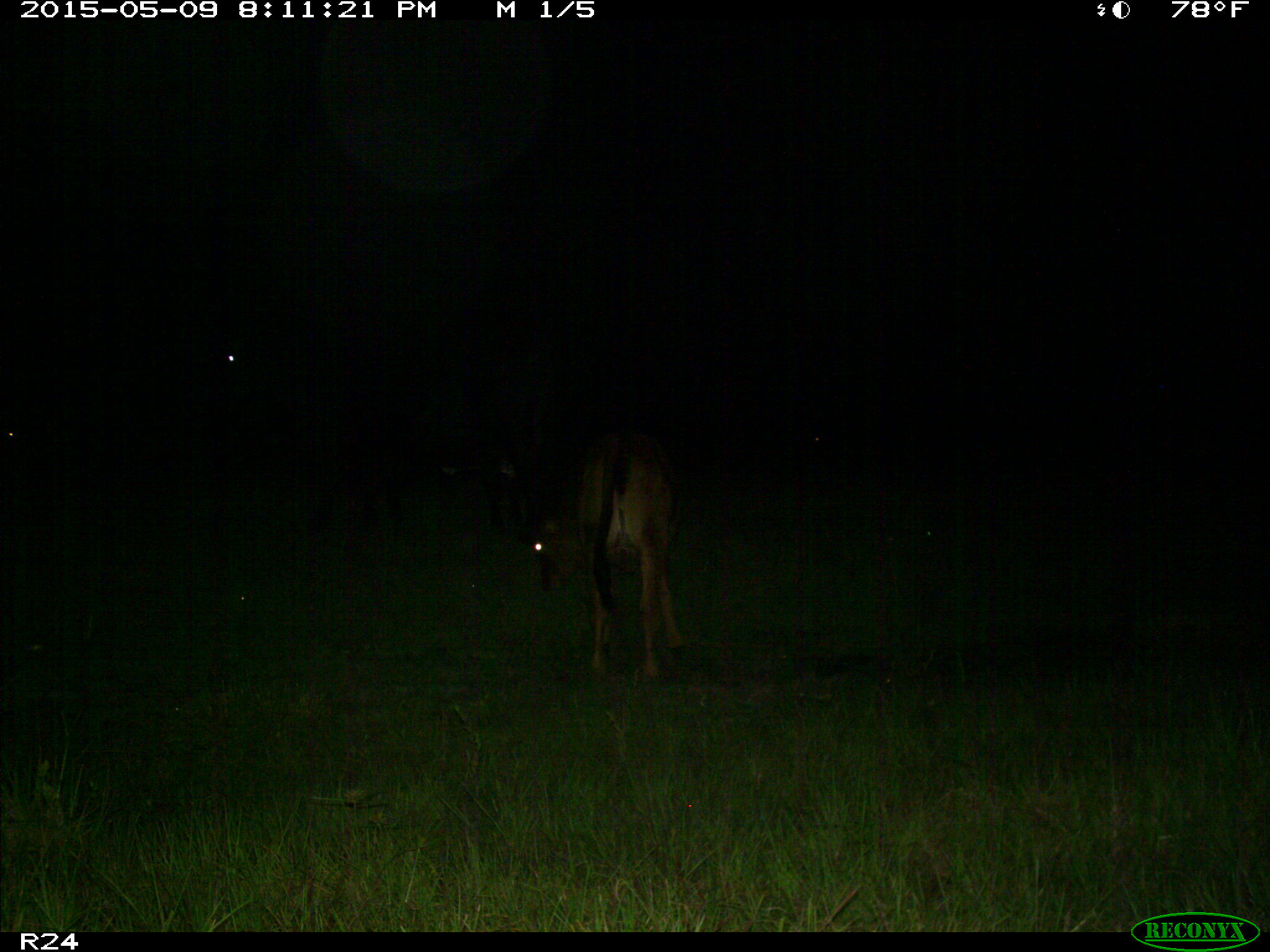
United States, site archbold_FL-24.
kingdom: Animalia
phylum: Chordata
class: Mammalia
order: Artiodactyla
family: Bovidae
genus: Bos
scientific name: Bos taurus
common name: domestic cow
Bos taurus (domestic cow).